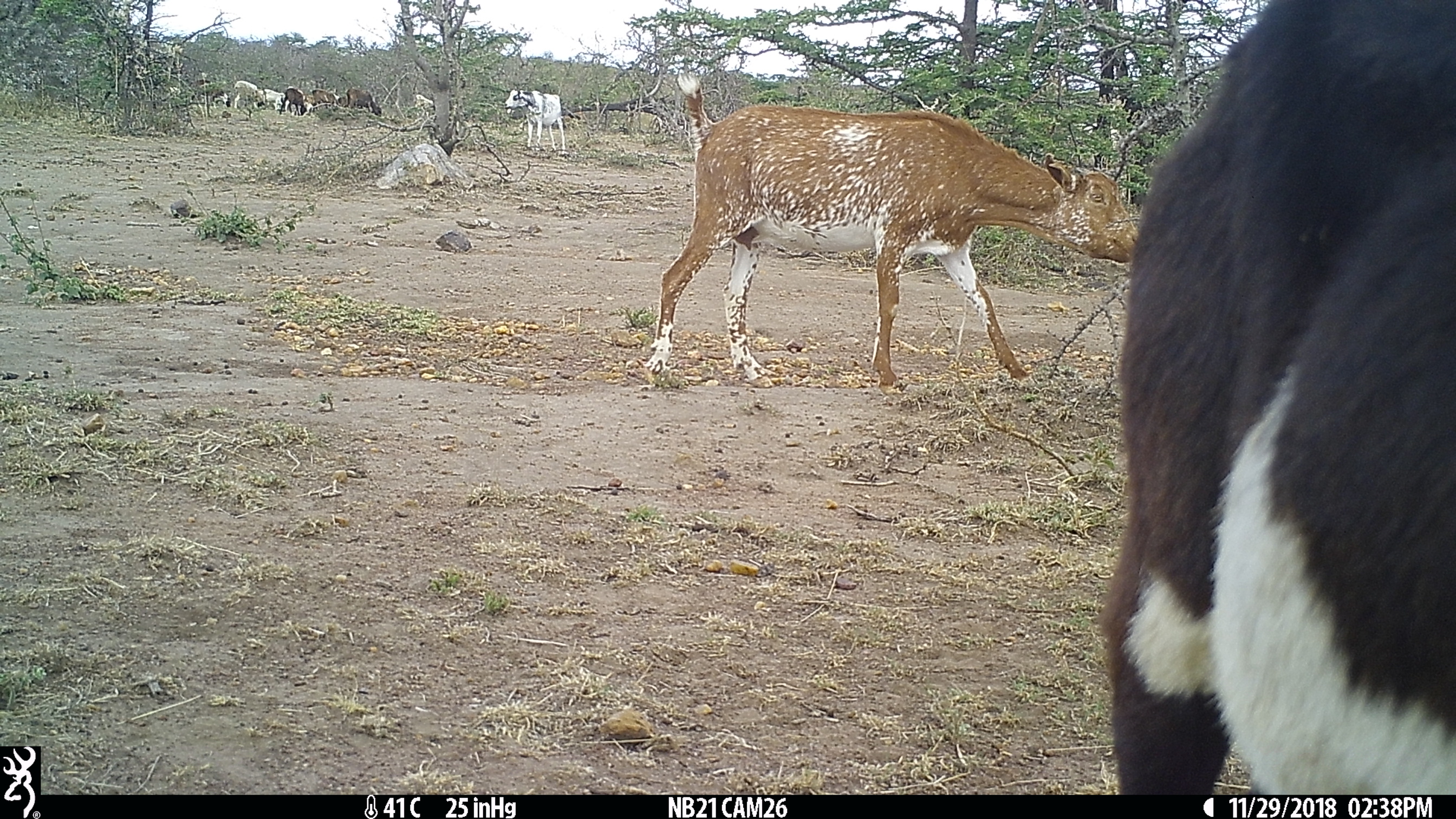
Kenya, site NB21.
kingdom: Animalia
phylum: Chordata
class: Mammalia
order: Artiodactyla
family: Bovidae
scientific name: Bovidae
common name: sheep or goat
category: shoat